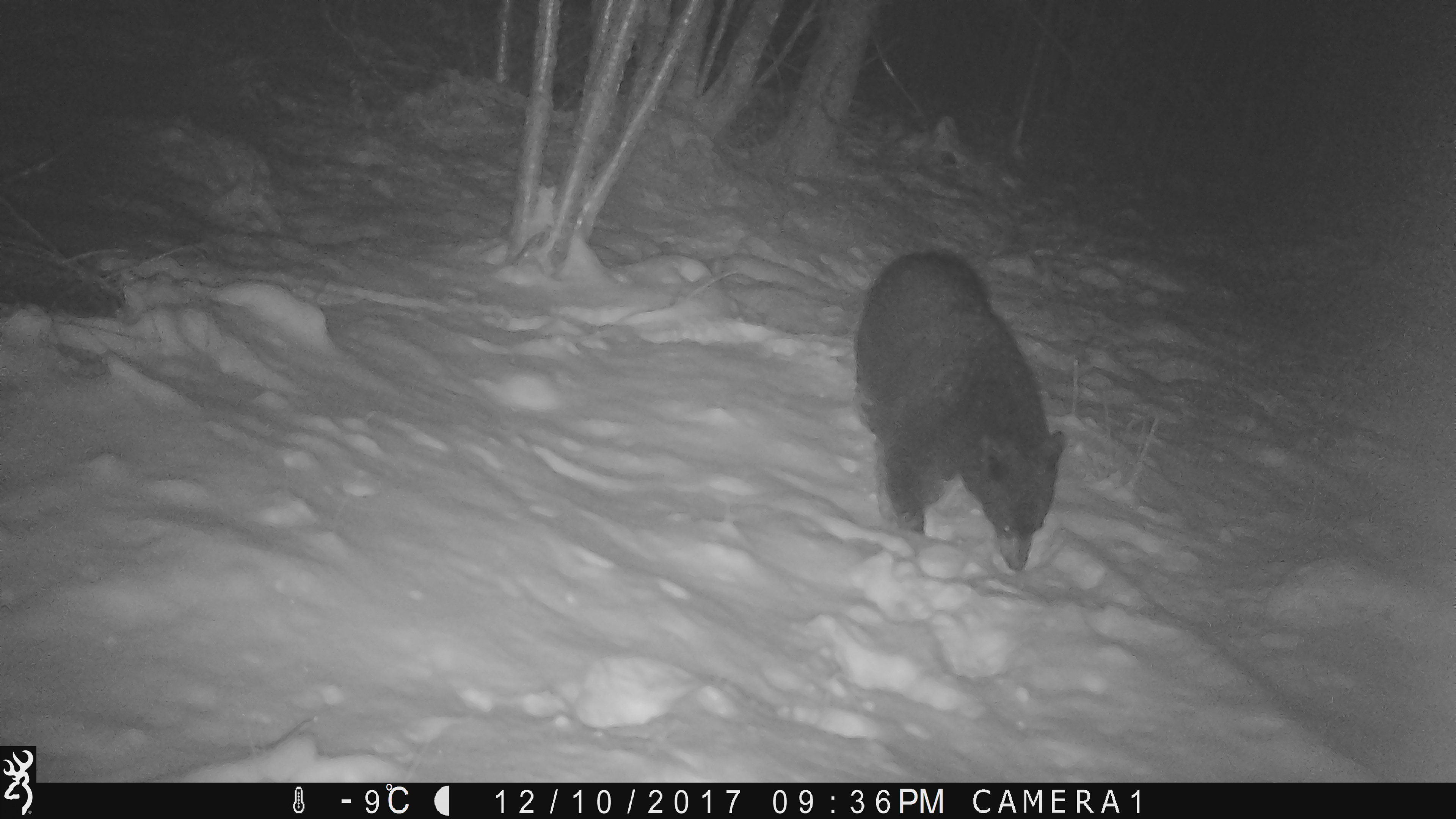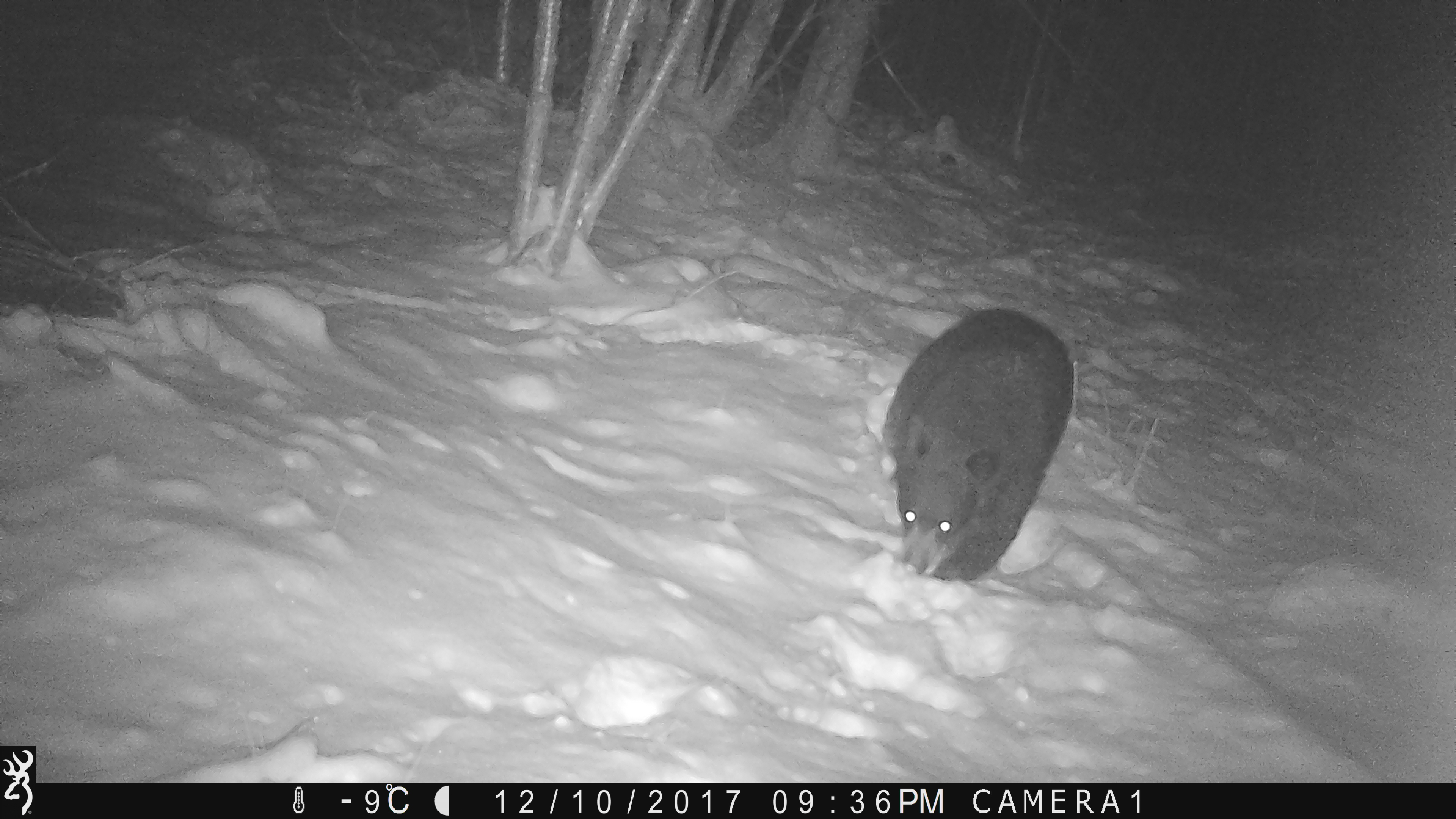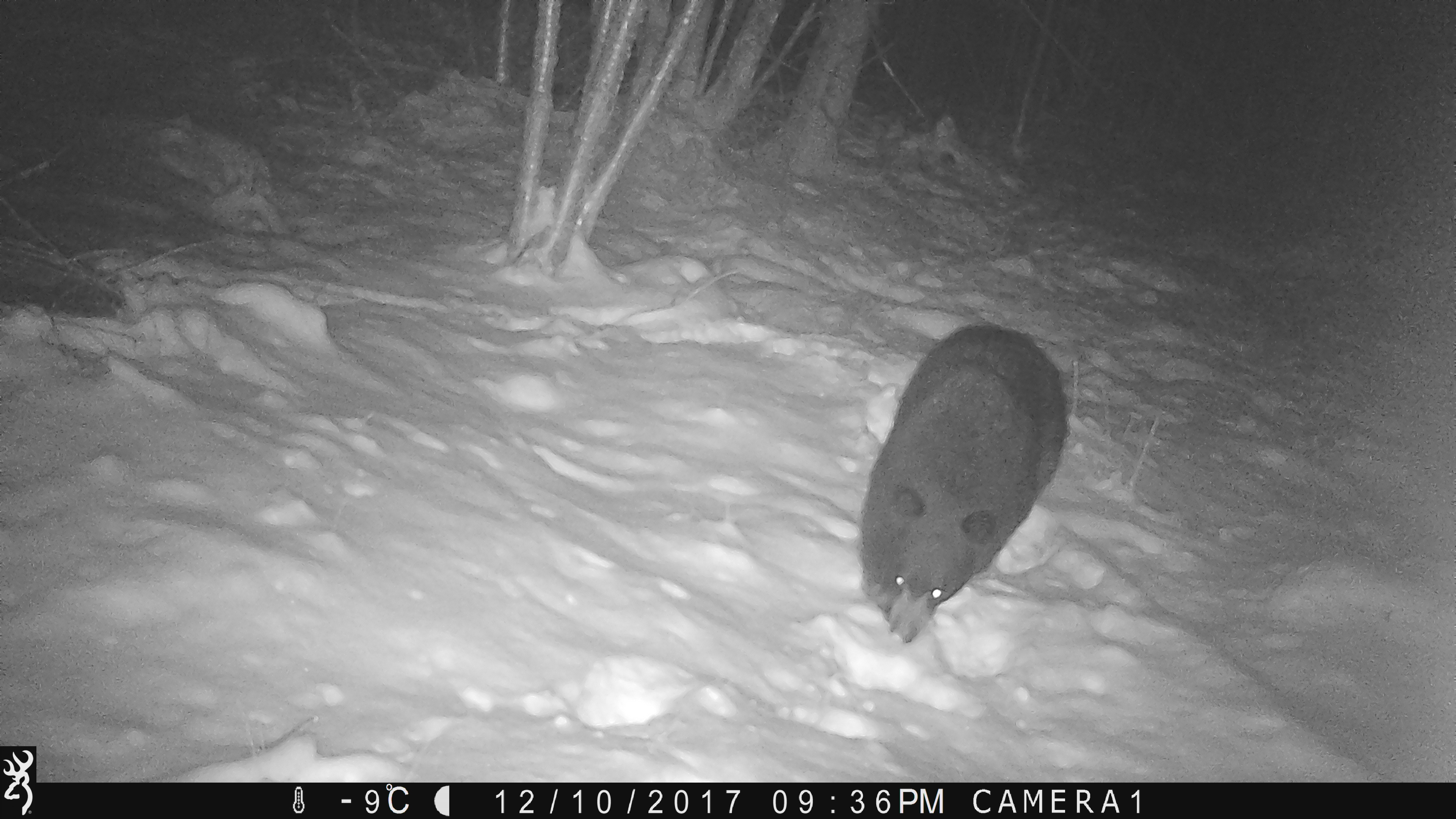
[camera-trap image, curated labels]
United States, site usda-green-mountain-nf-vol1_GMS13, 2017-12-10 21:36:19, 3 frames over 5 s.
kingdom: Animalia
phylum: Chordata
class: Mammalia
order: Carnivora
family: Ursidae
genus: Ursus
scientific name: Ursus americanus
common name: black bear